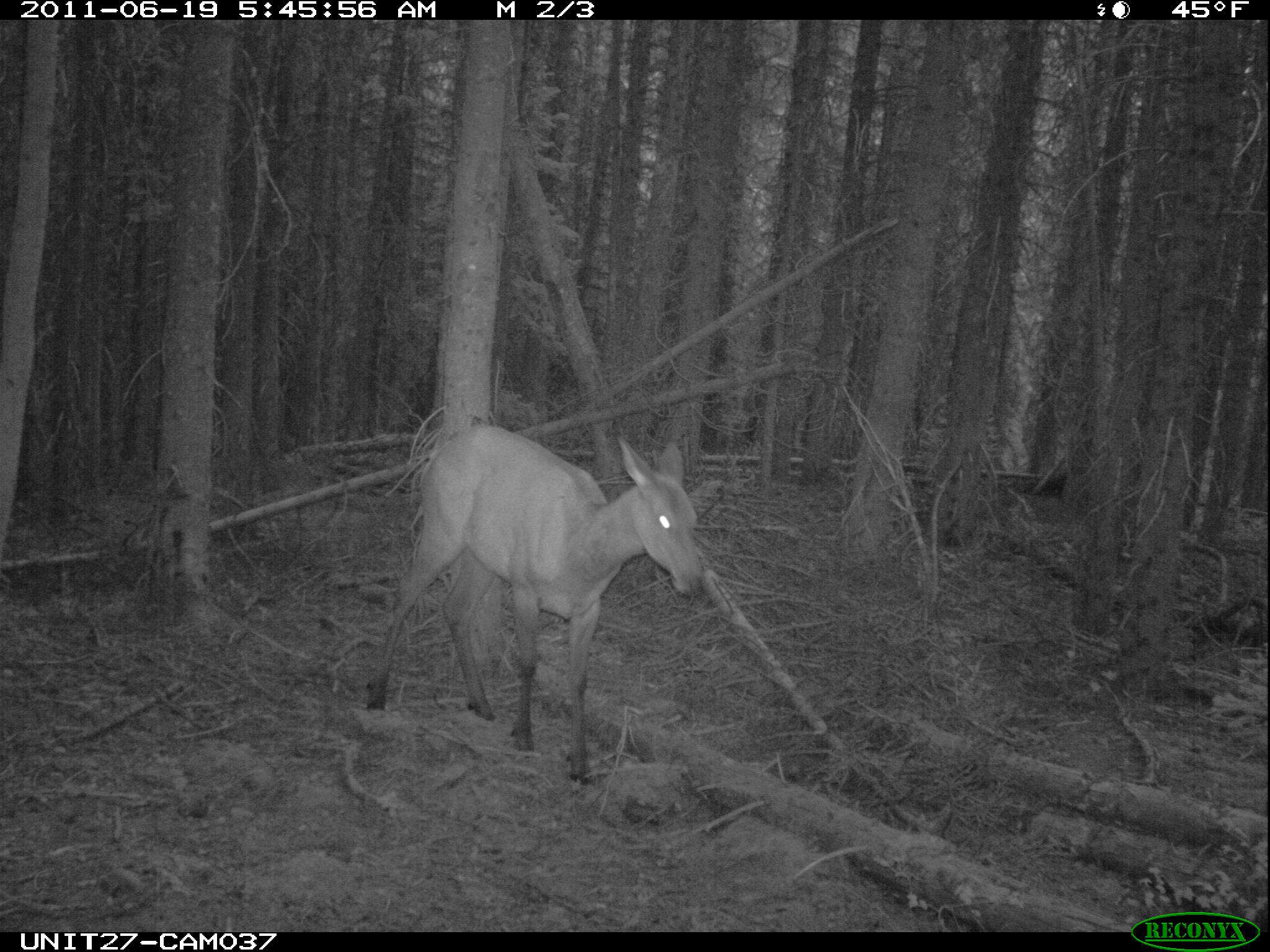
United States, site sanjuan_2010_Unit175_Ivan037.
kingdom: Animalia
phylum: Chordata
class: Mammalia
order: Artiodactyla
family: Cervidae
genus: Cervus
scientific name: Cervus elaphus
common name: red deer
Cervus elaphus (red deer).